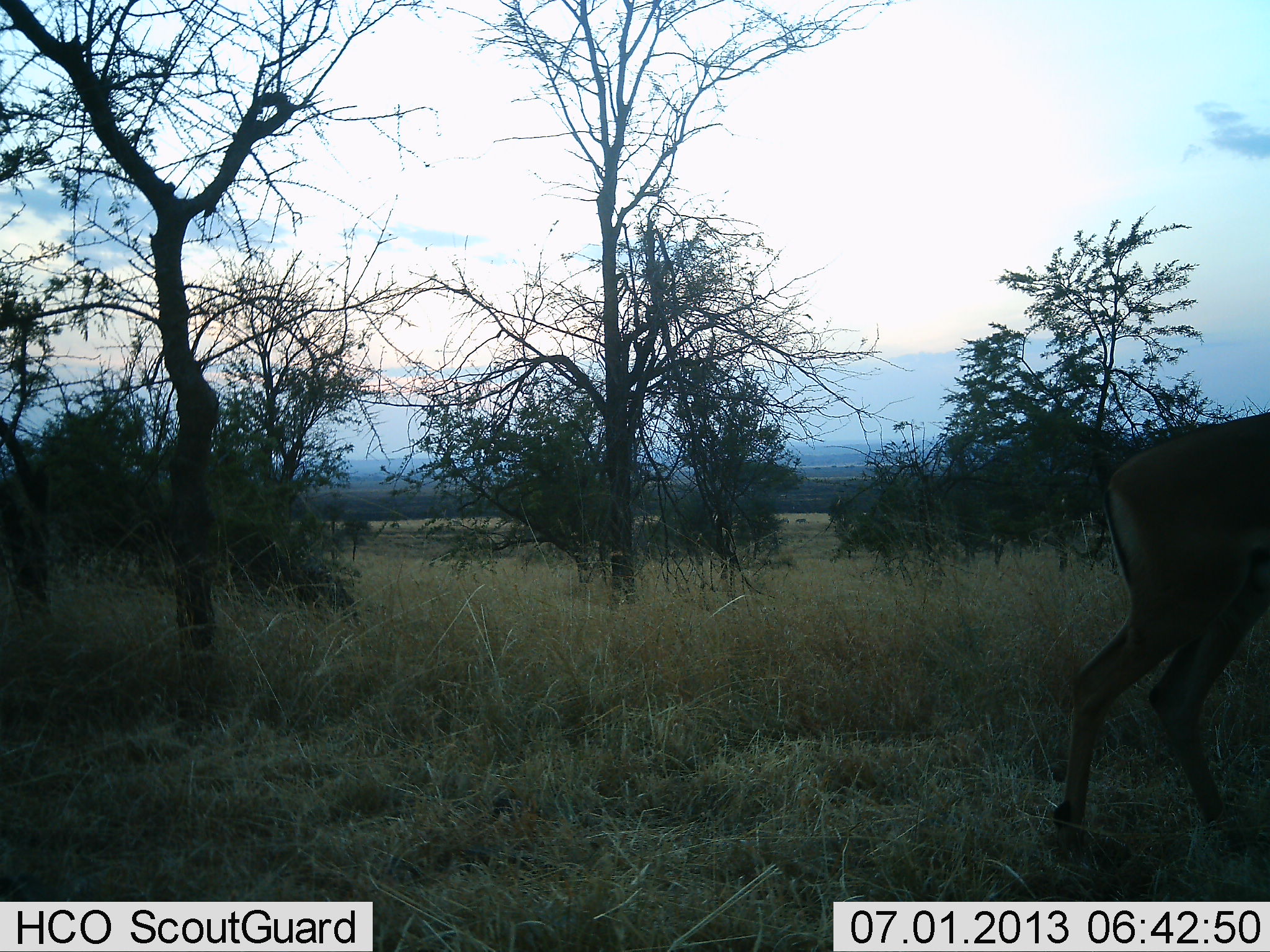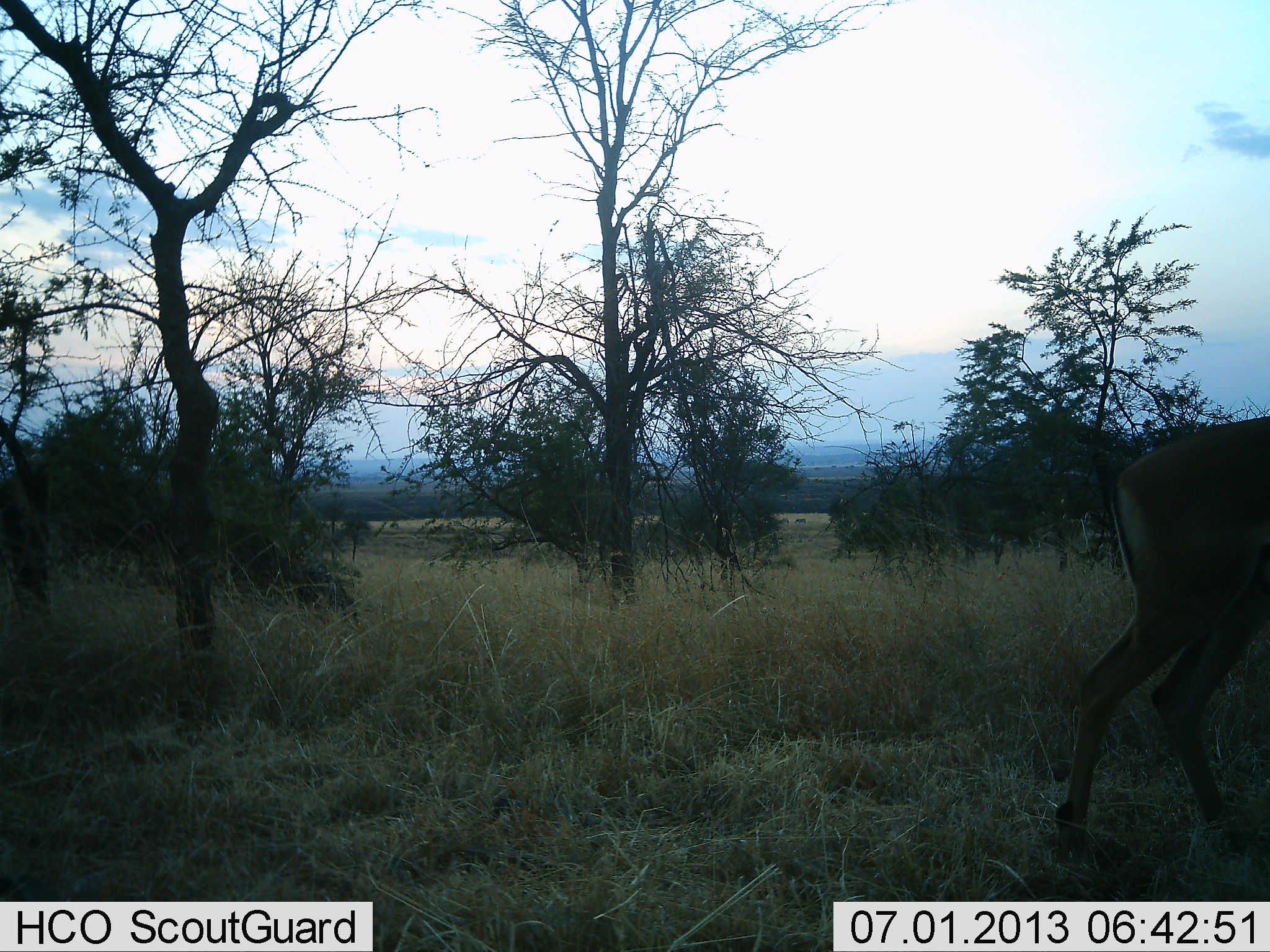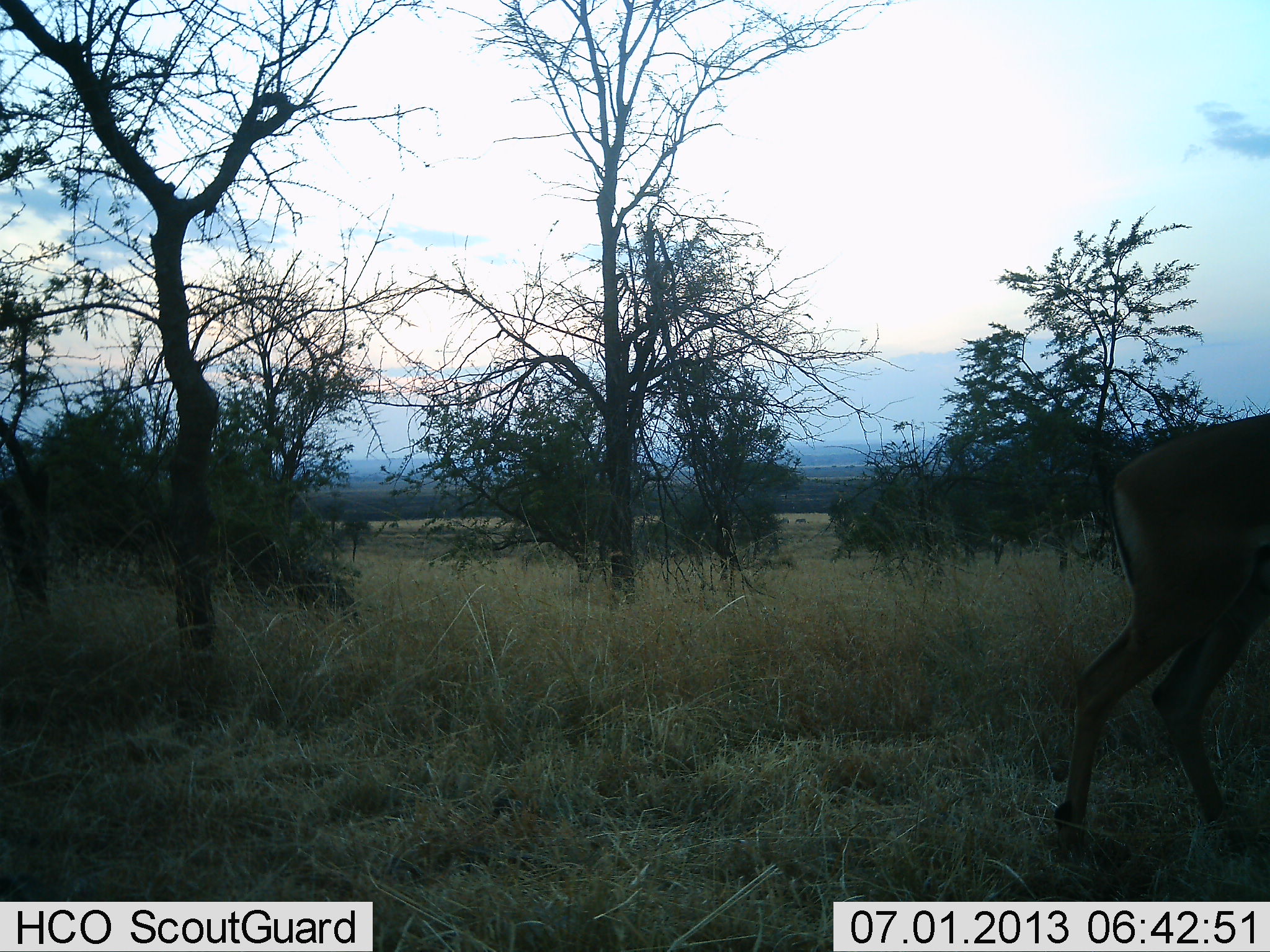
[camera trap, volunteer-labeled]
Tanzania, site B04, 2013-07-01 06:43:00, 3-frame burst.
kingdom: Animalia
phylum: Chordata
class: Mammalia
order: Artiodactyla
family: Bovidae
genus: Aepyceros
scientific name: Aepyceros melampus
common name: impala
Impala (Aepyceros melampus), count 1. Behavior (volunteer vote fractions): standing 100%, resting 0%, moving 0%, interacting 0%. Young present (vote fraction): 0%. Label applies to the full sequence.